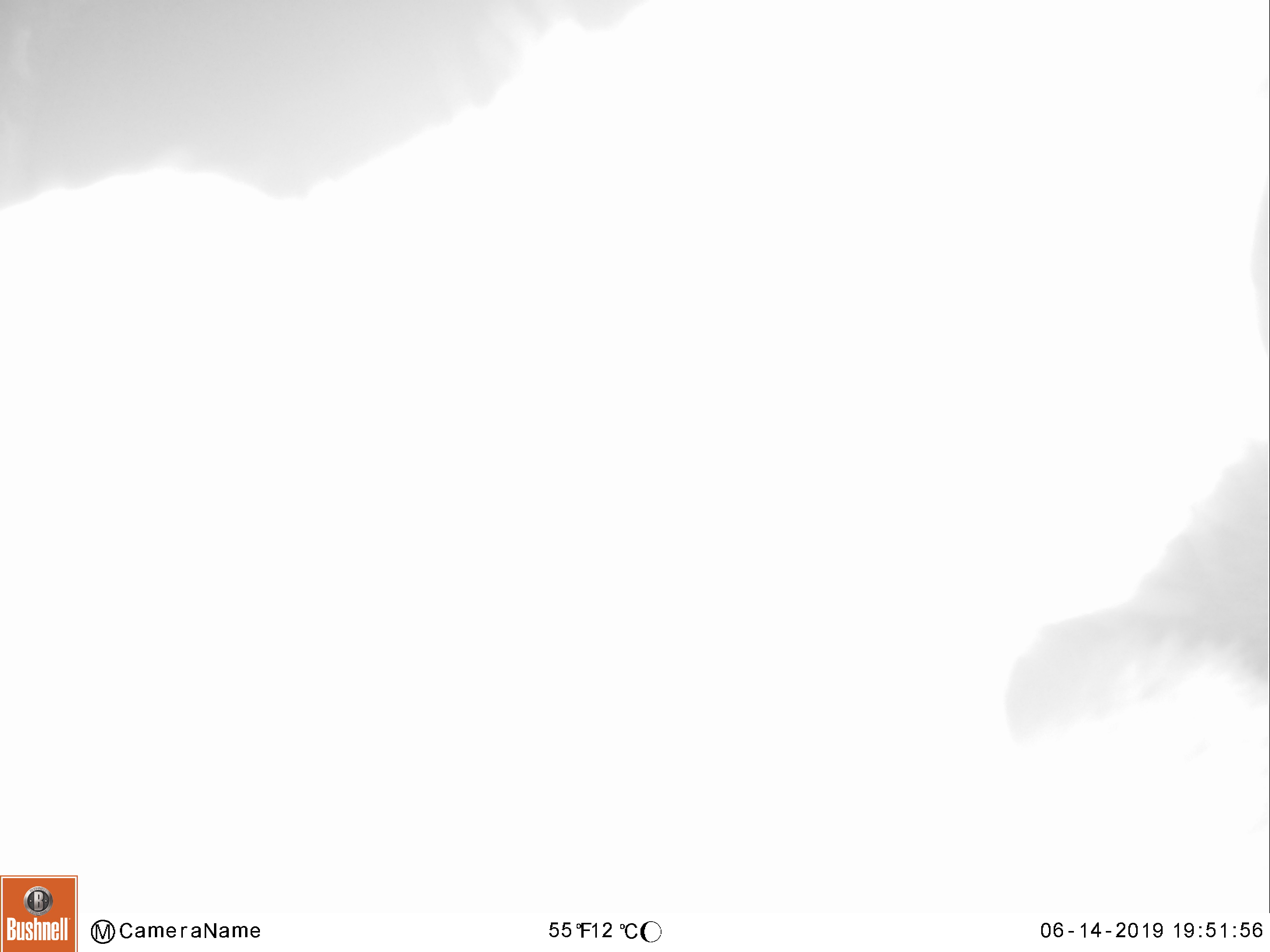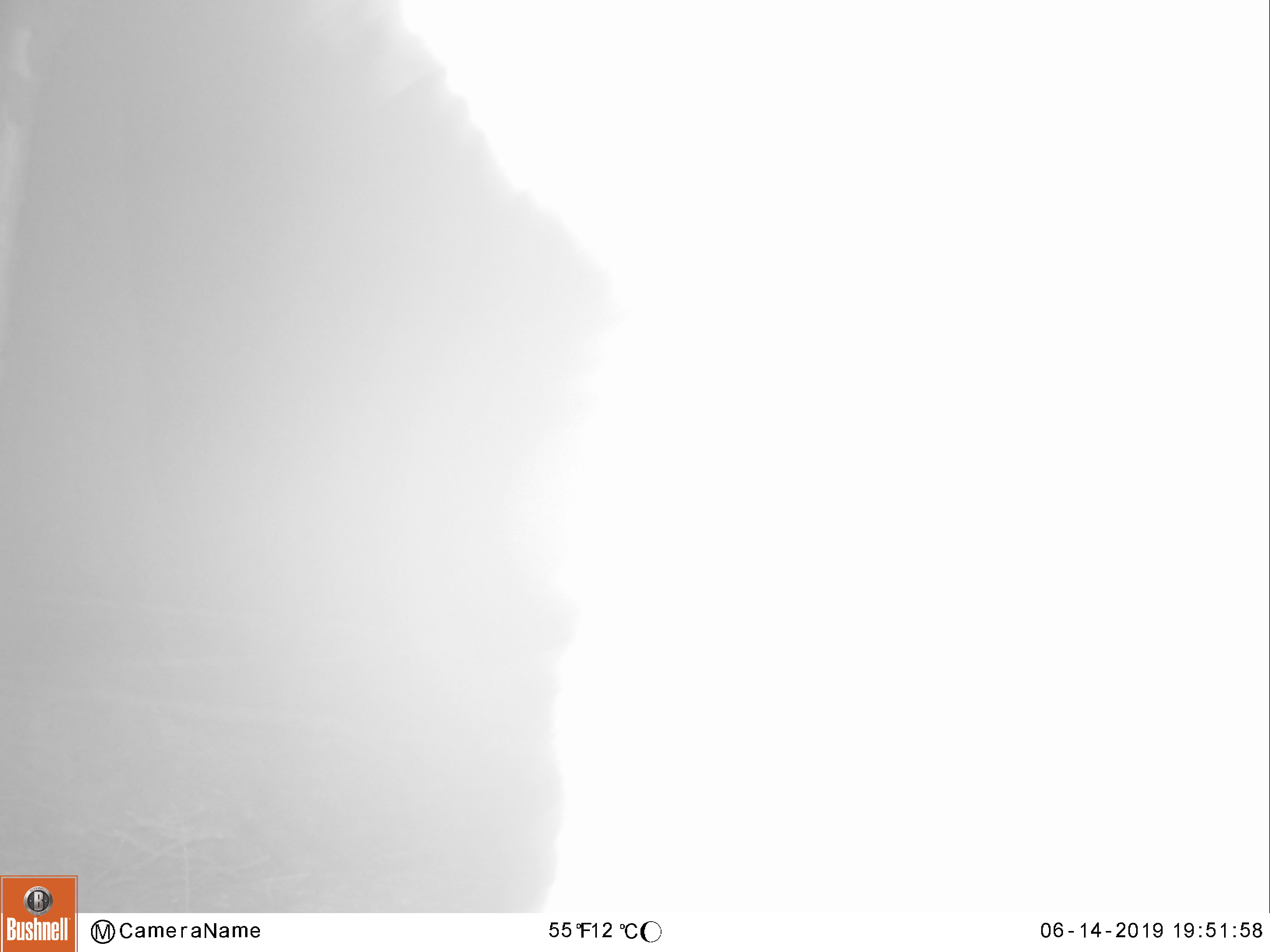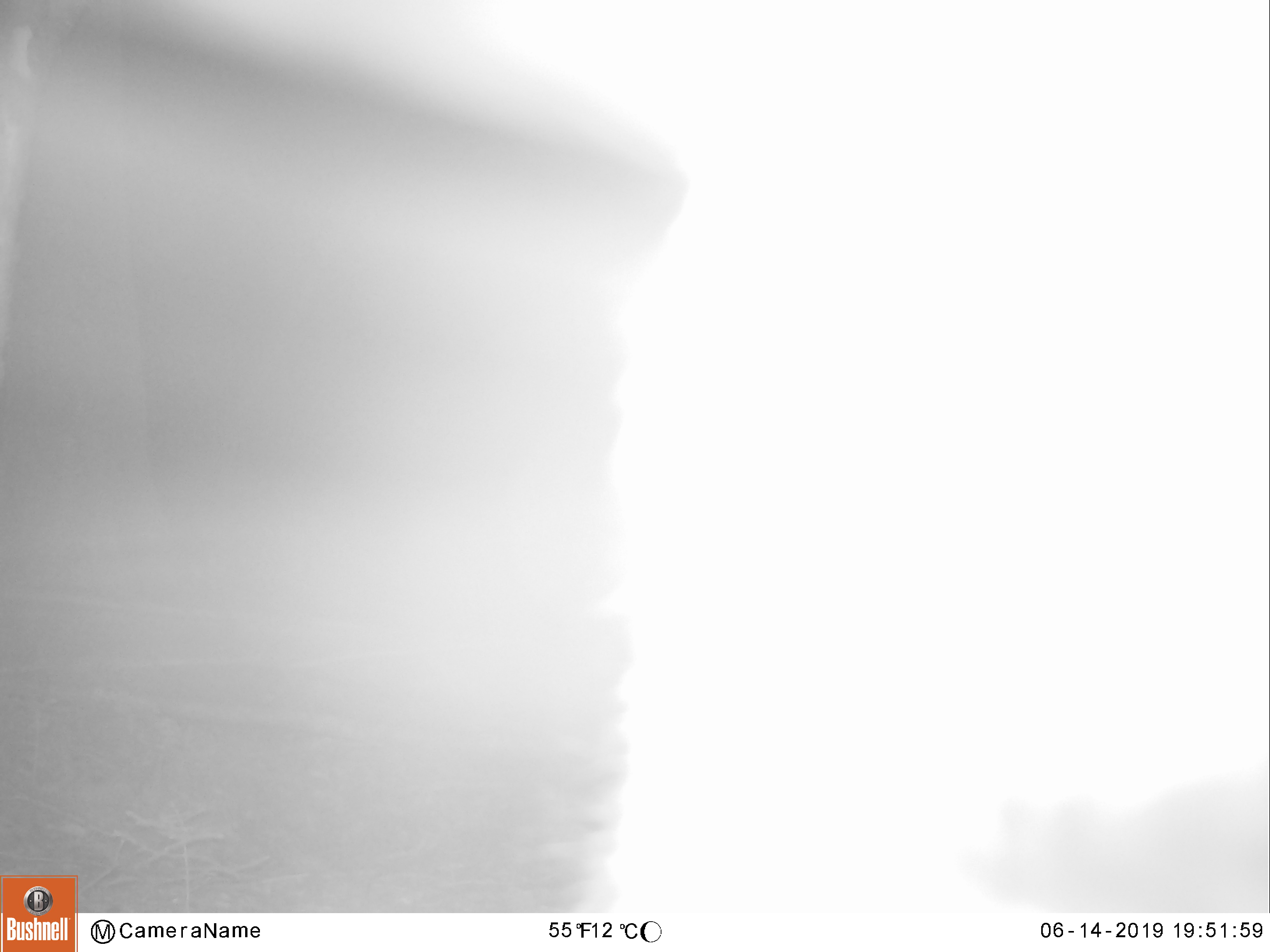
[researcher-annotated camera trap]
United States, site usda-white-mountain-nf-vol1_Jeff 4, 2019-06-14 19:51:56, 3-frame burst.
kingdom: Animalia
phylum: Chordata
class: Mammalia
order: Artiodactyla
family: Cervidae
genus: Alces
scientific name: Alces alces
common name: moose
Moose (Alces alces).